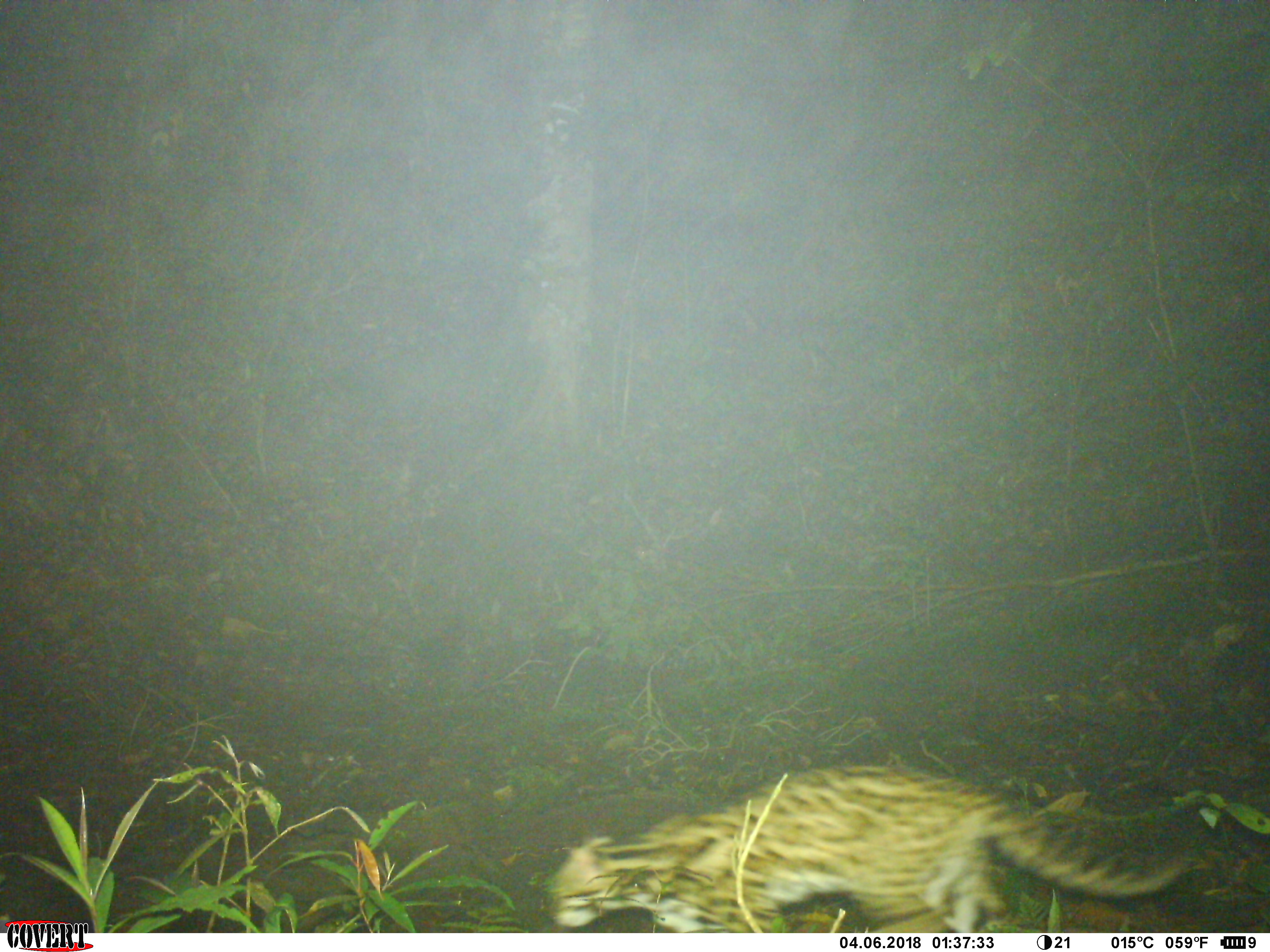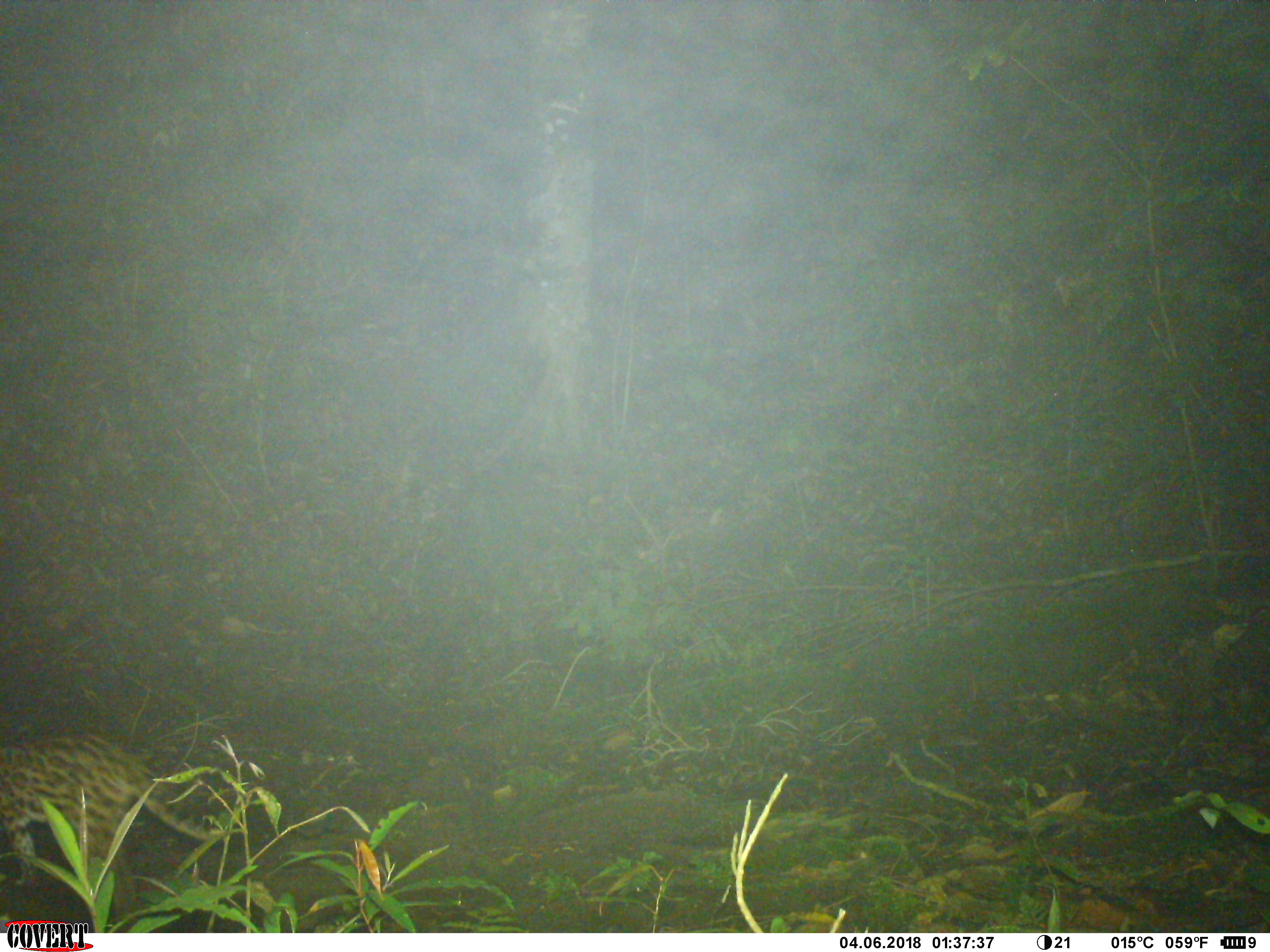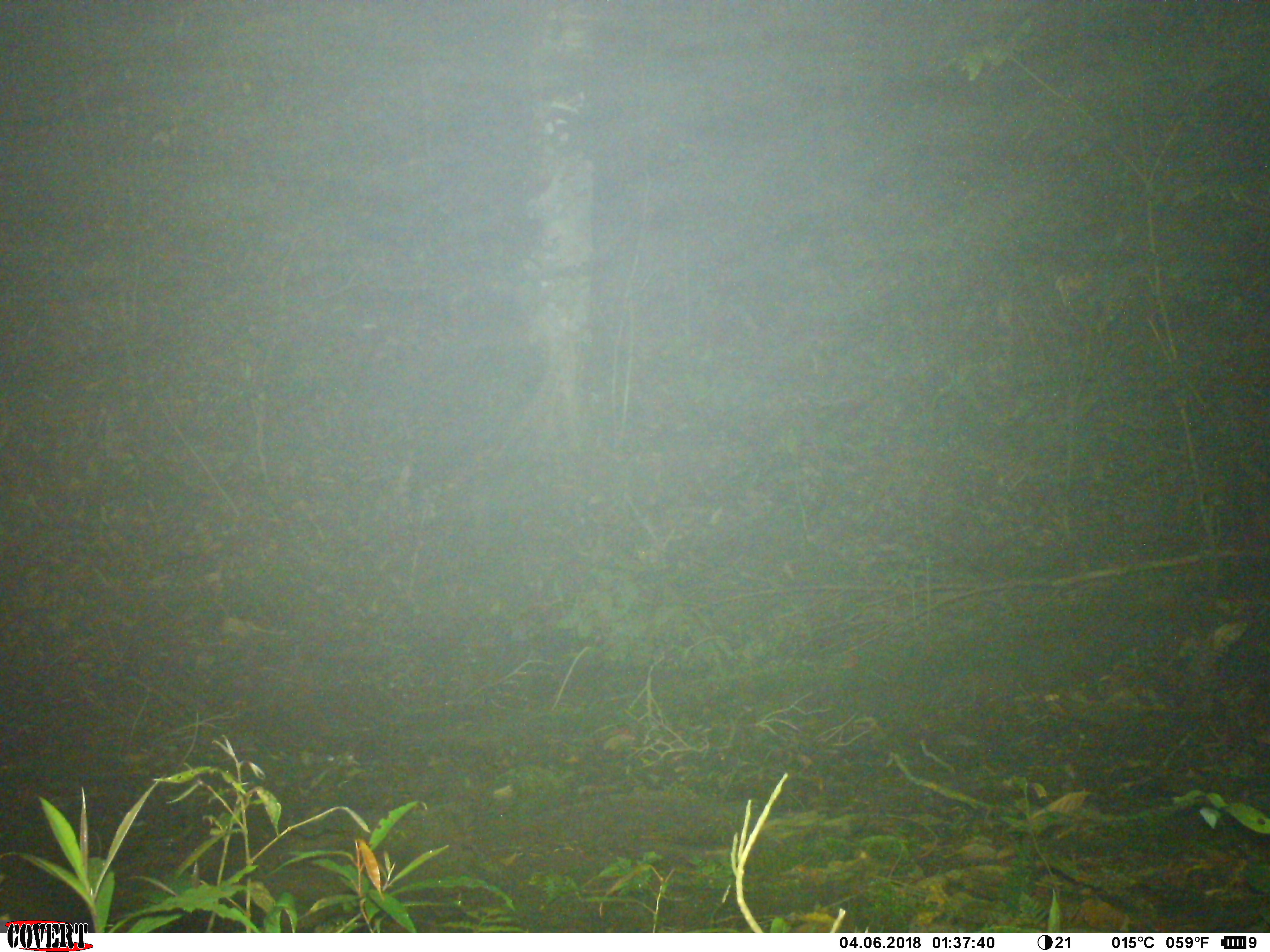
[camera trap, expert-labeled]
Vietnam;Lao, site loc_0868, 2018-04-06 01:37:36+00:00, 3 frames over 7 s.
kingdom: Animalia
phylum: Chordata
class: Mammalia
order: Carnivora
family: Felidae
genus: Prionailurus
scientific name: Prionailurus bengalensis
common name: leopard cat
Leopard cat (Prionailurus bengalensis). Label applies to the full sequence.